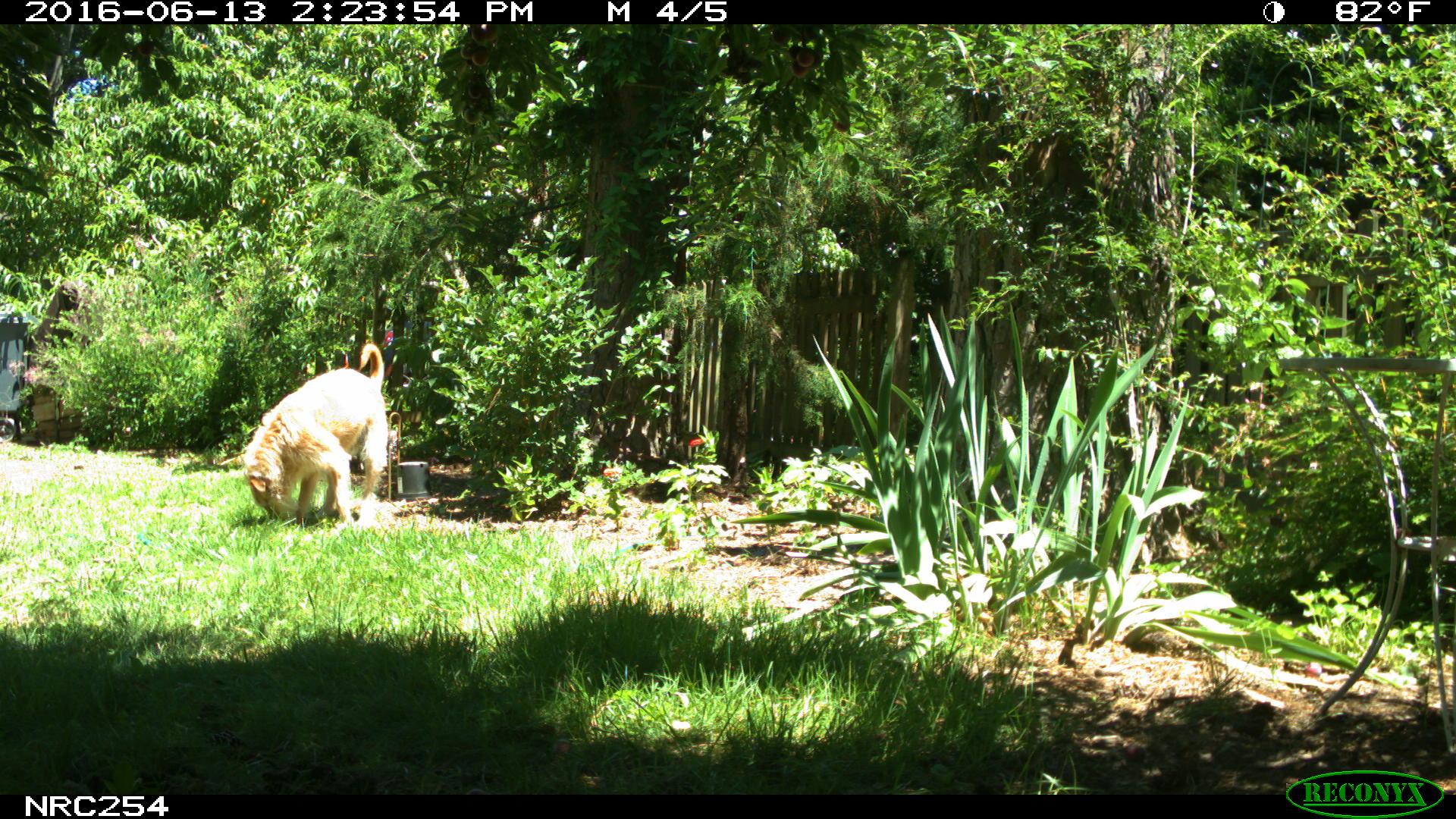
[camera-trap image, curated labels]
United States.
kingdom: Animalia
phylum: Chordata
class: Mammalia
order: Carnivora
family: Canidae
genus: Canis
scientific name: Canis familiaris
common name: domestic dog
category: Dog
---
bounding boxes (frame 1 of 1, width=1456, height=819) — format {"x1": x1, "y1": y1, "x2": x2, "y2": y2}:
Dog: {"x1": 234, "y1": 337, "x2": 402, "y2": 535}